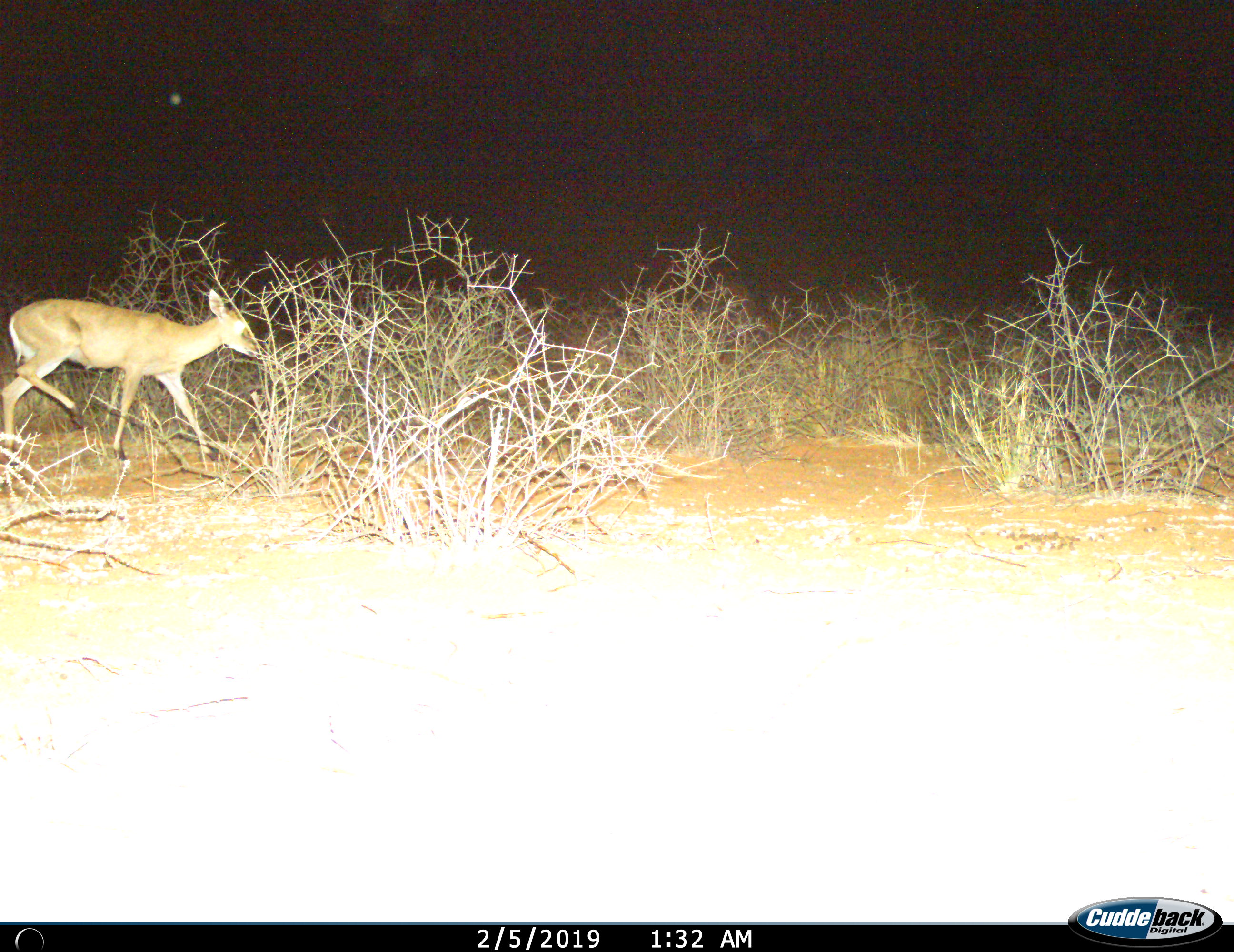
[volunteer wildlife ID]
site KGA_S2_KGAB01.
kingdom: Animalia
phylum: Chordata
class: Mammalia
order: Artiodactyla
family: Bovidae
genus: Sylvicapra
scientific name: Sylvicapra grimmia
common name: common duiker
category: duikercommongrey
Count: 1.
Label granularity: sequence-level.